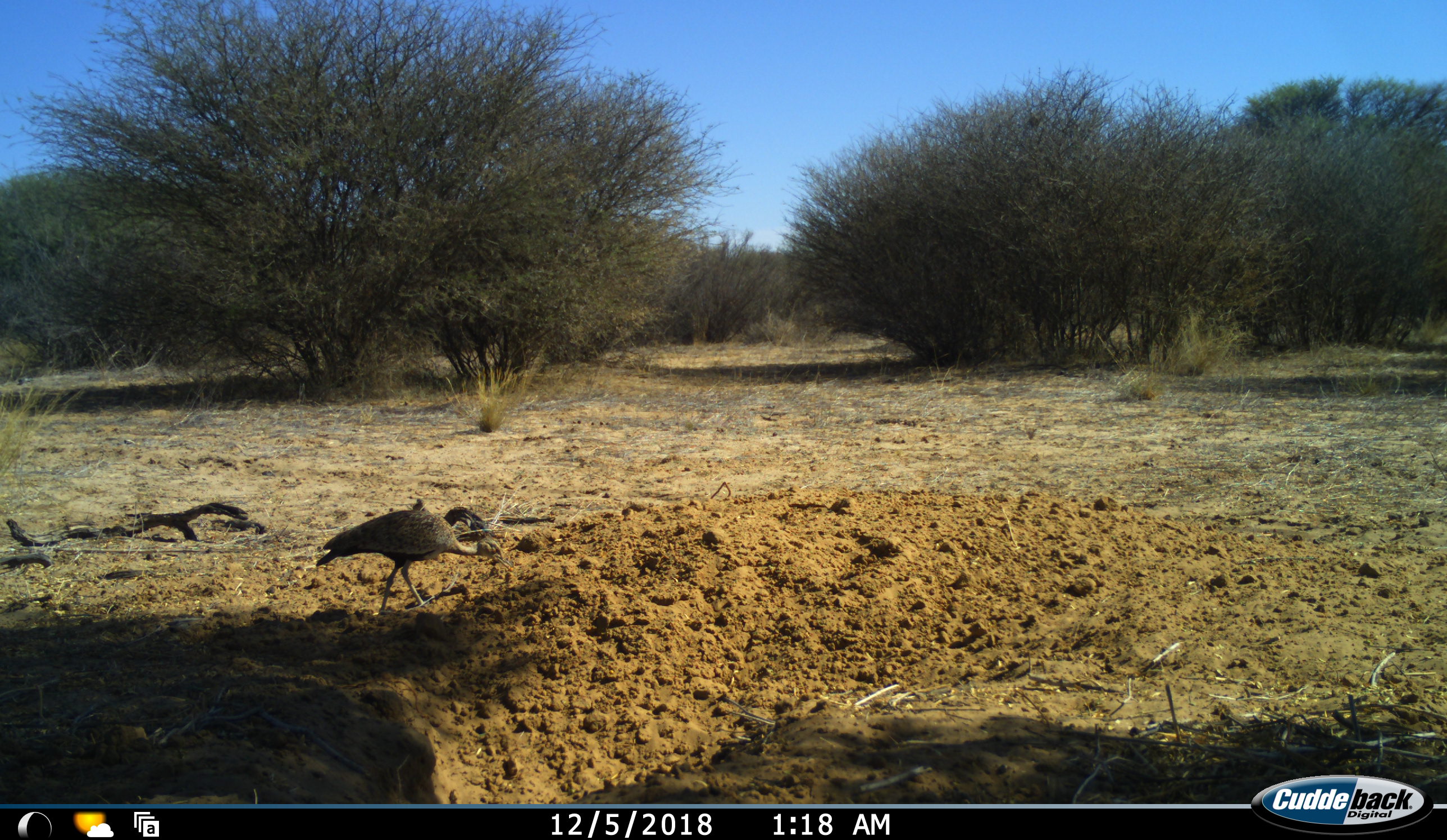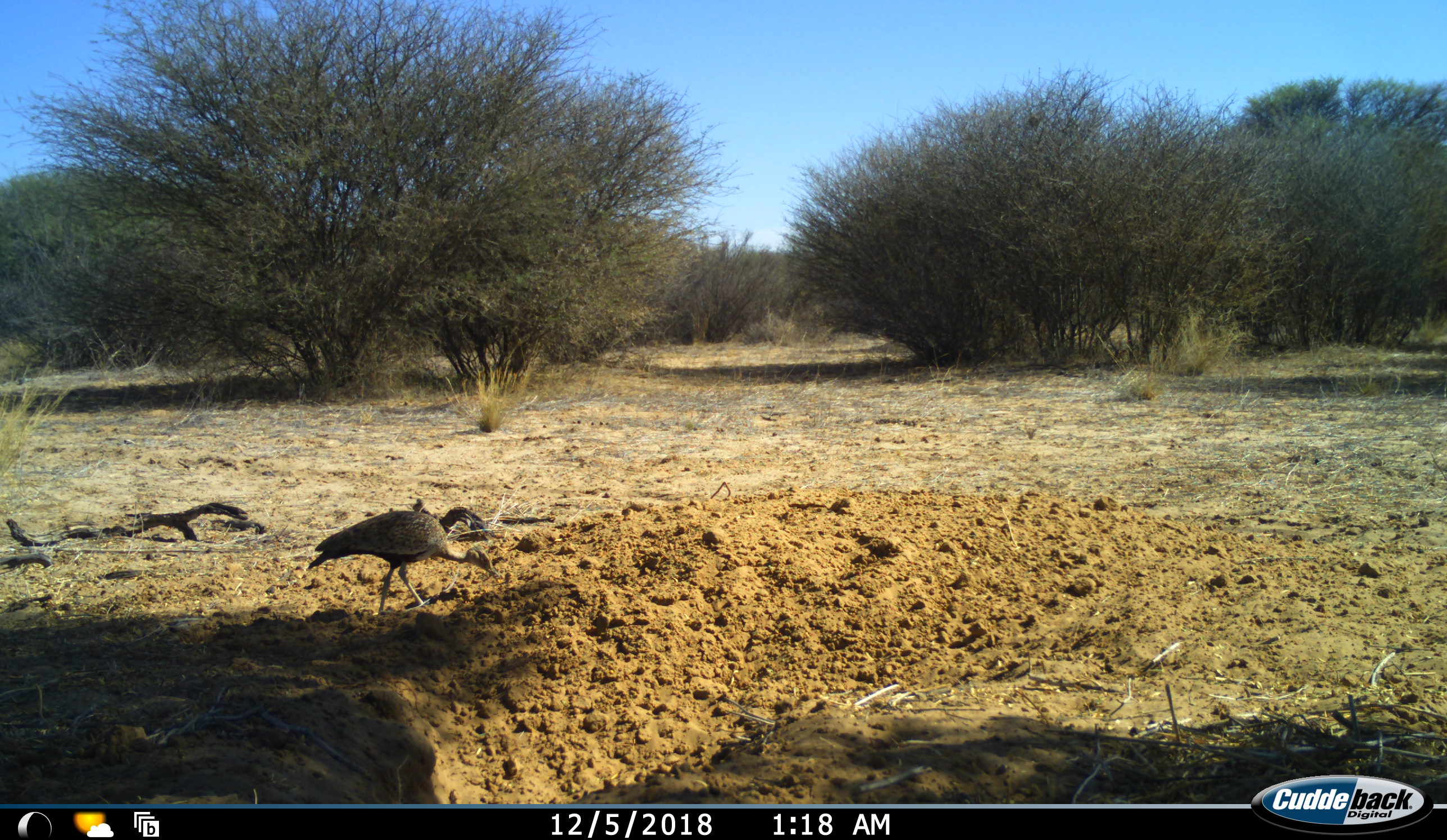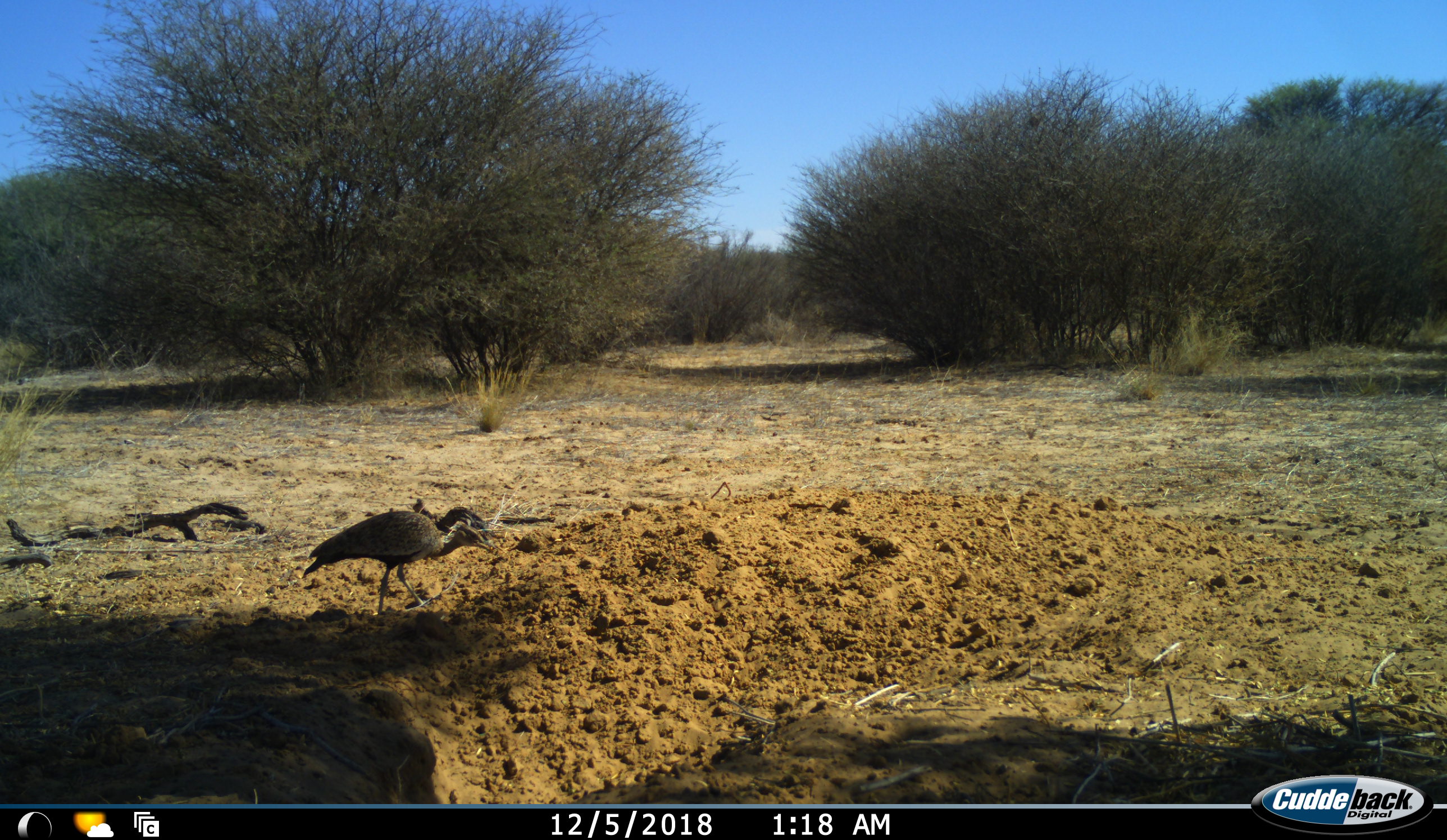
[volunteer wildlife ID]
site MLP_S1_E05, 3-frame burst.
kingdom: Animalia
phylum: Chordata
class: Aves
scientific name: Aves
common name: bird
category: birdother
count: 1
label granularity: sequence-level